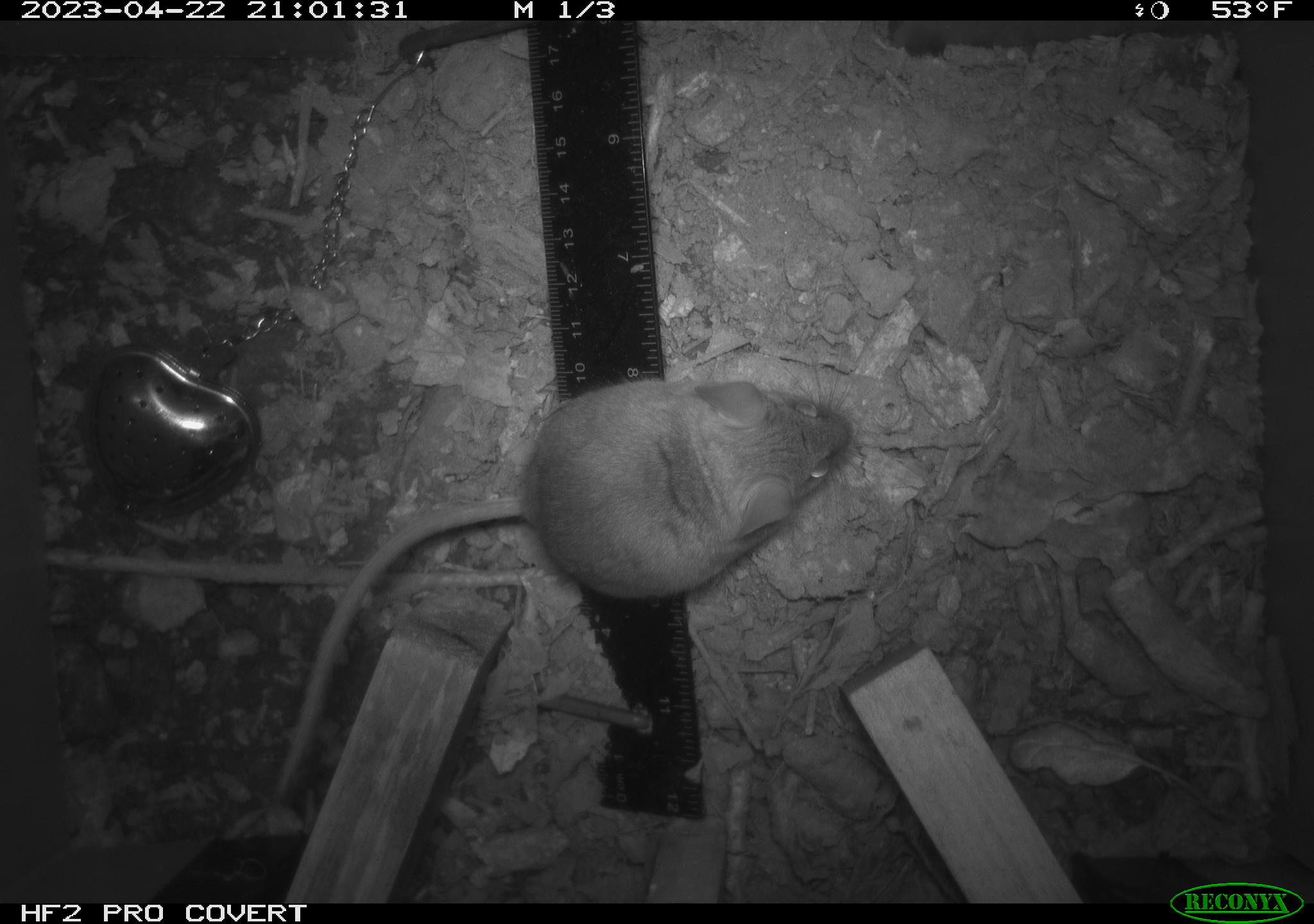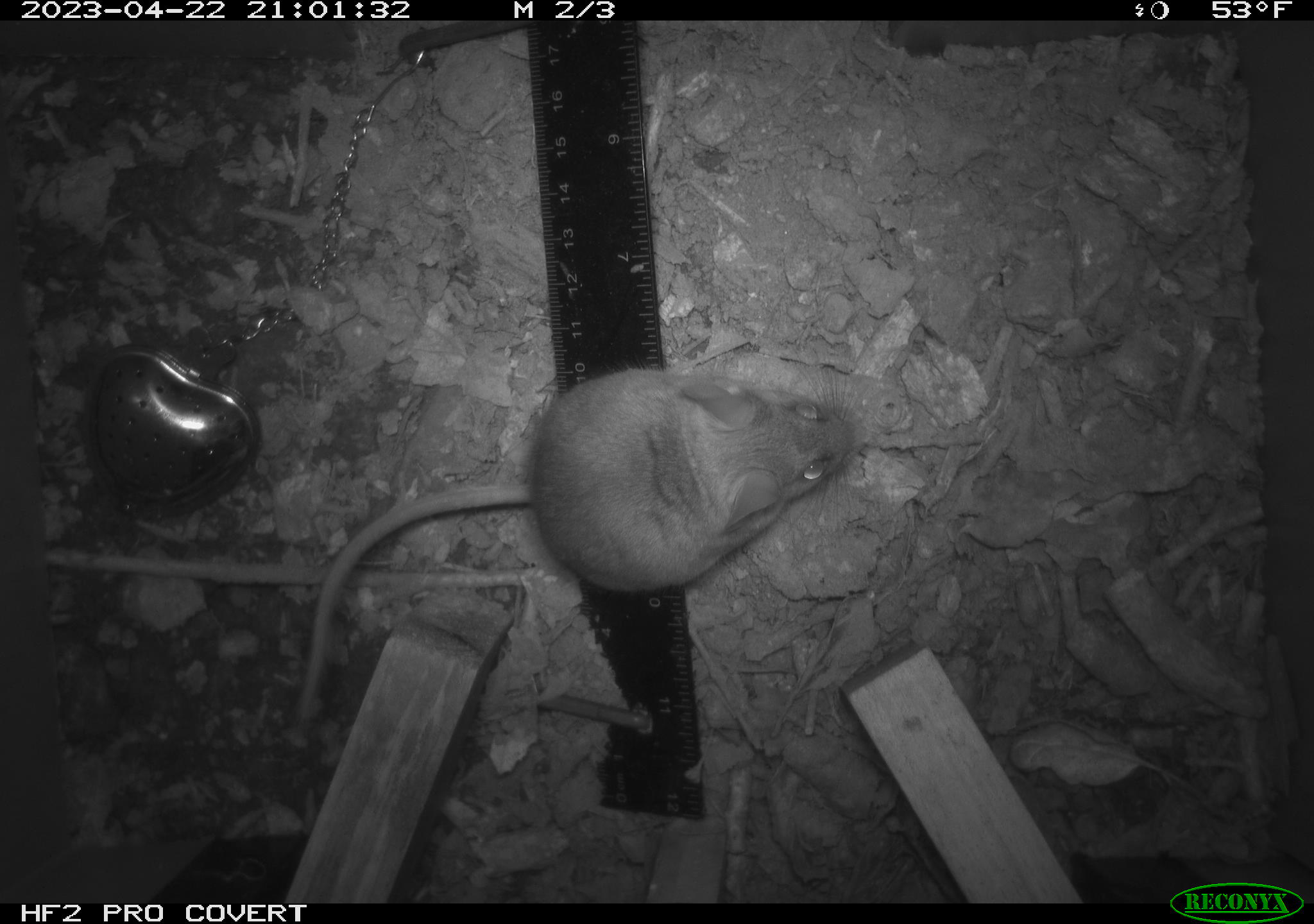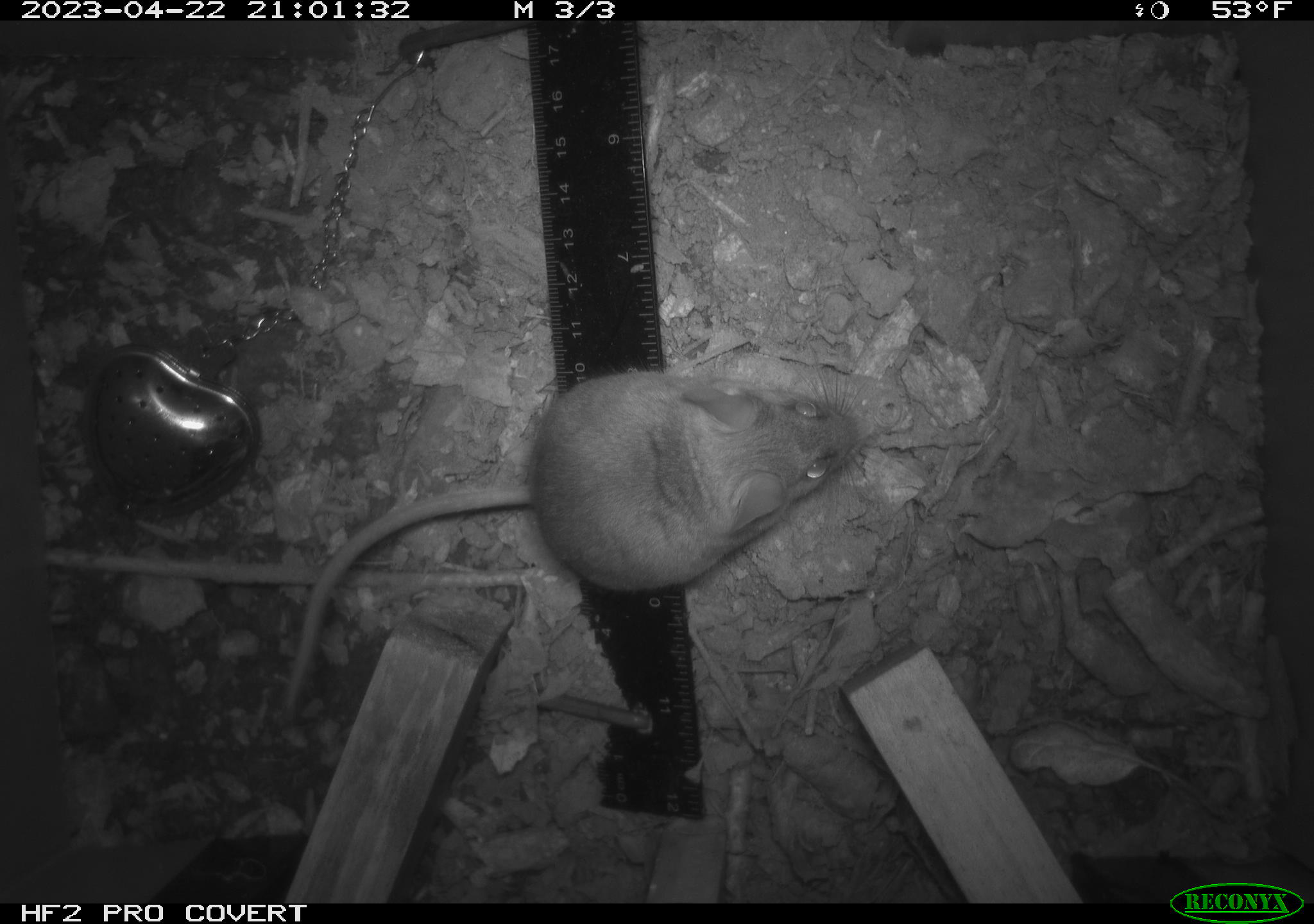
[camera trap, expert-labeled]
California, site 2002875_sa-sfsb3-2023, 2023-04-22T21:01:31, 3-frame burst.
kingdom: Animalia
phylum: Chordata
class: Mammalia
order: Rodentia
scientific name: Rodentia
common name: mouse species